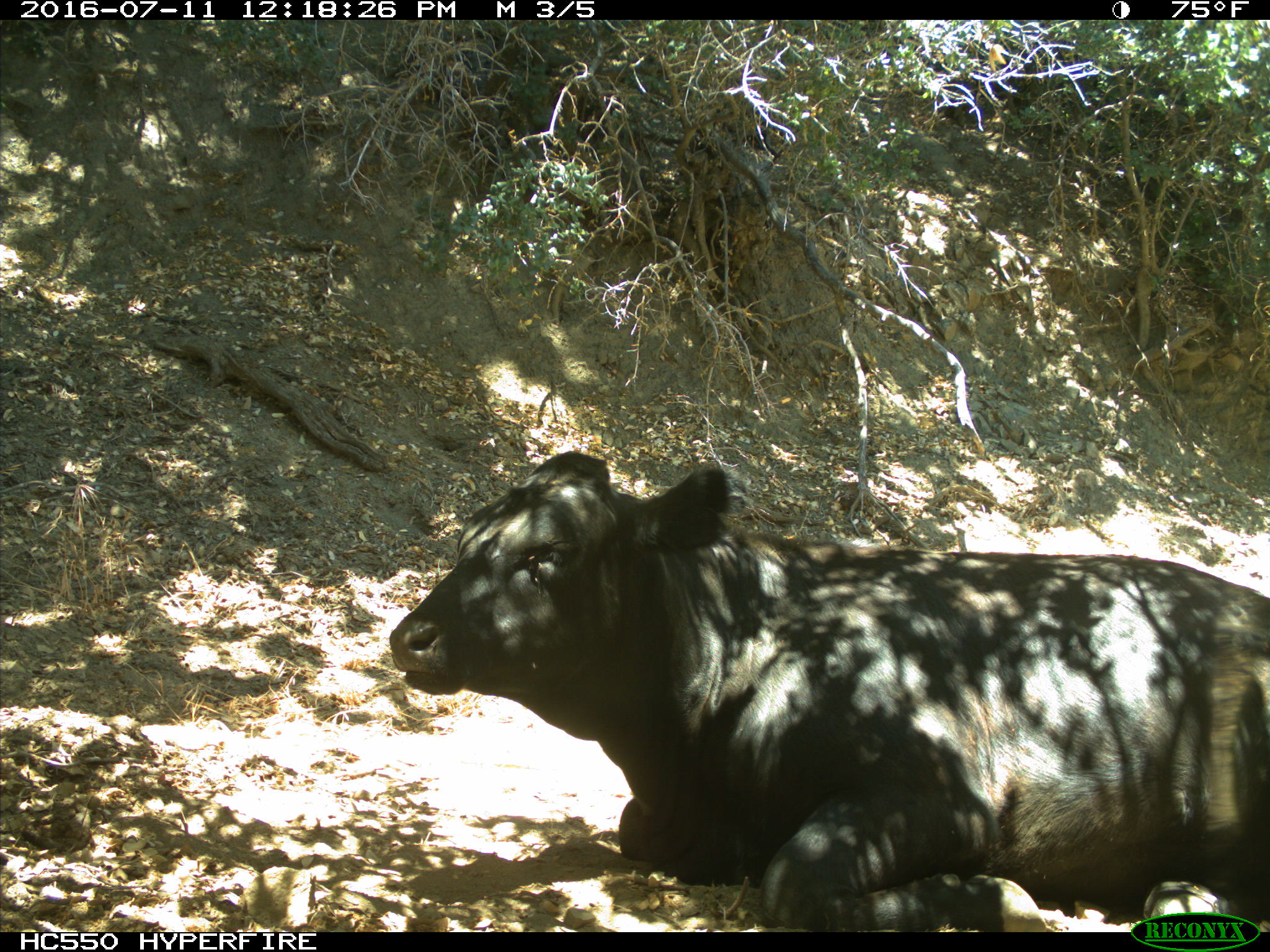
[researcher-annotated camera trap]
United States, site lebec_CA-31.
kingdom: Animalia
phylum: Chordata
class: Mammalia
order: Artiodactyla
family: Bovidae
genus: Bos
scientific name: Bos taurus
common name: domestic cow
Bos taurus (domestic cow).